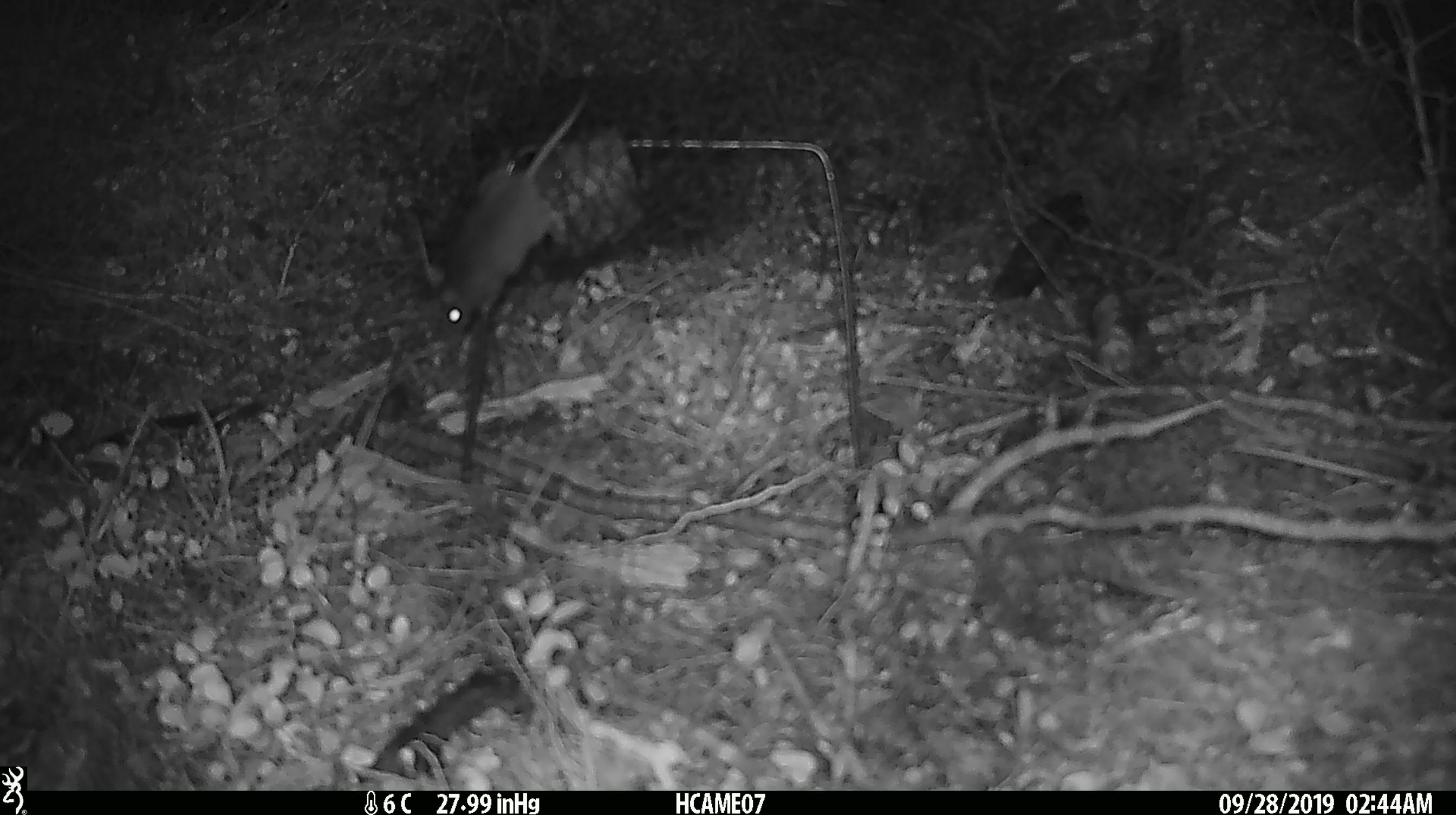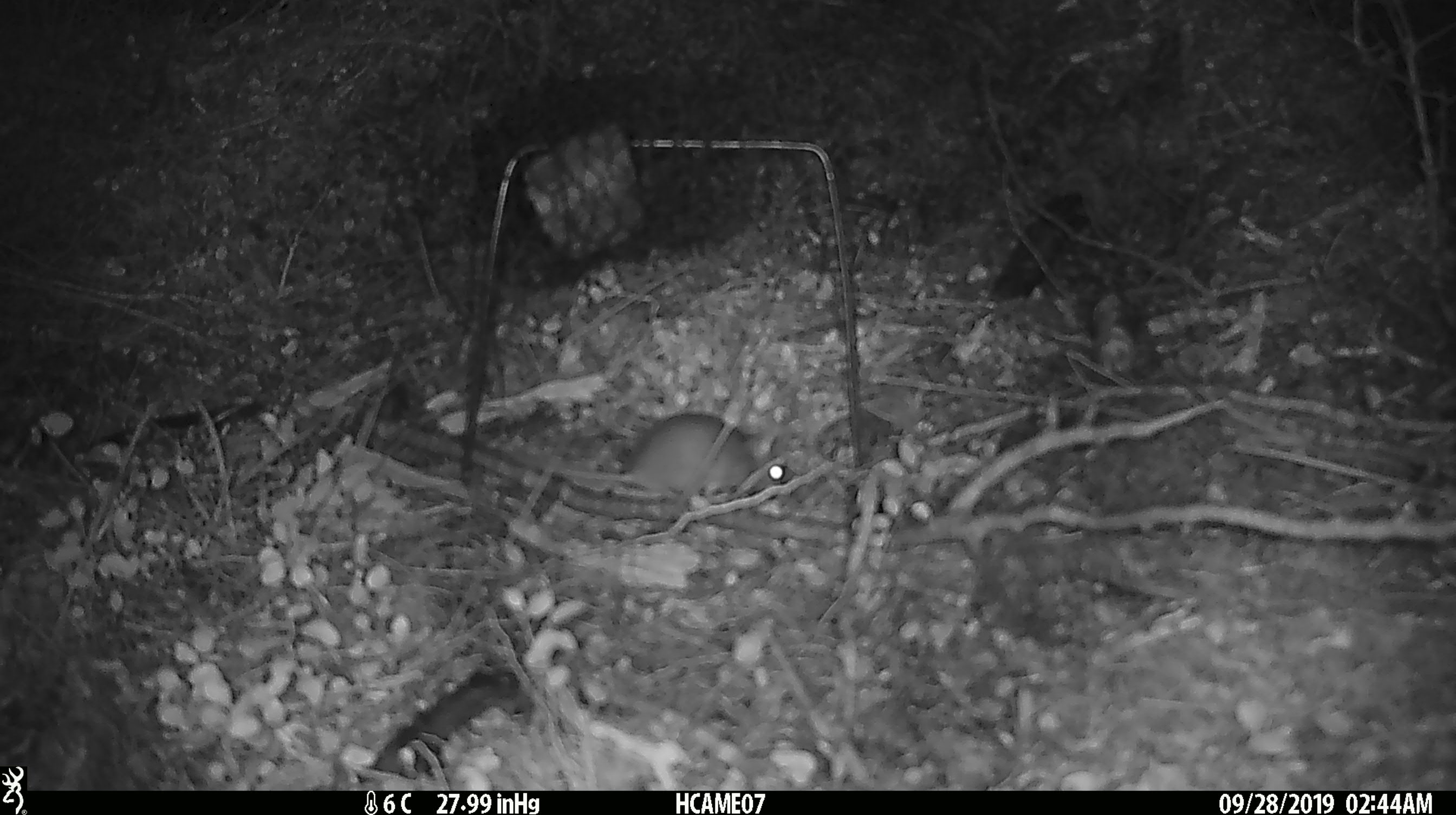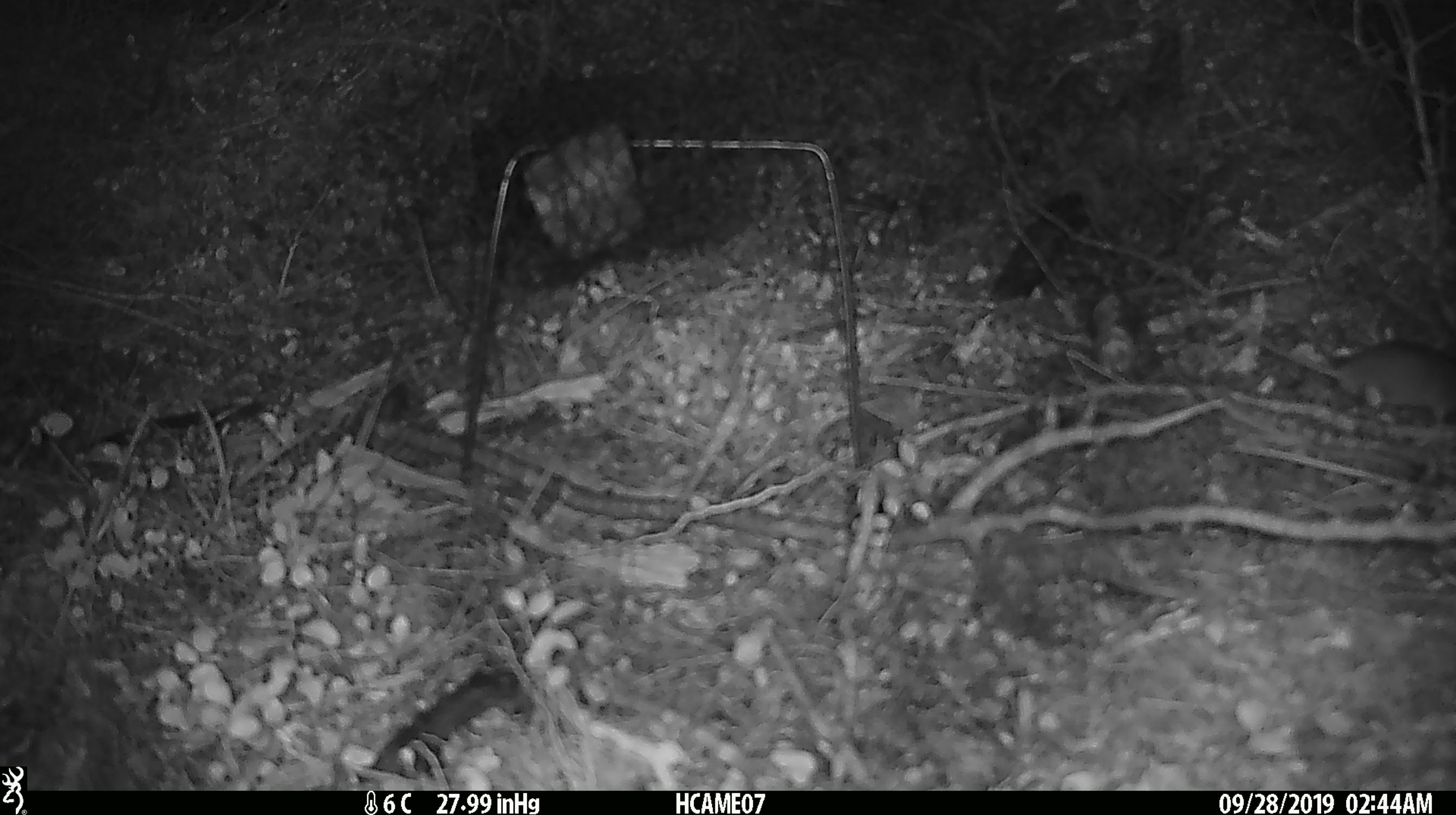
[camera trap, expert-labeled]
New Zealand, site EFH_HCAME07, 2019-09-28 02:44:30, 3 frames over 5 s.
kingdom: Animalia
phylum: Chordata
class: Mammalia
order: Rodentia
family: Muridae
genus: Mus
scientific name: Mus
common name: mouse